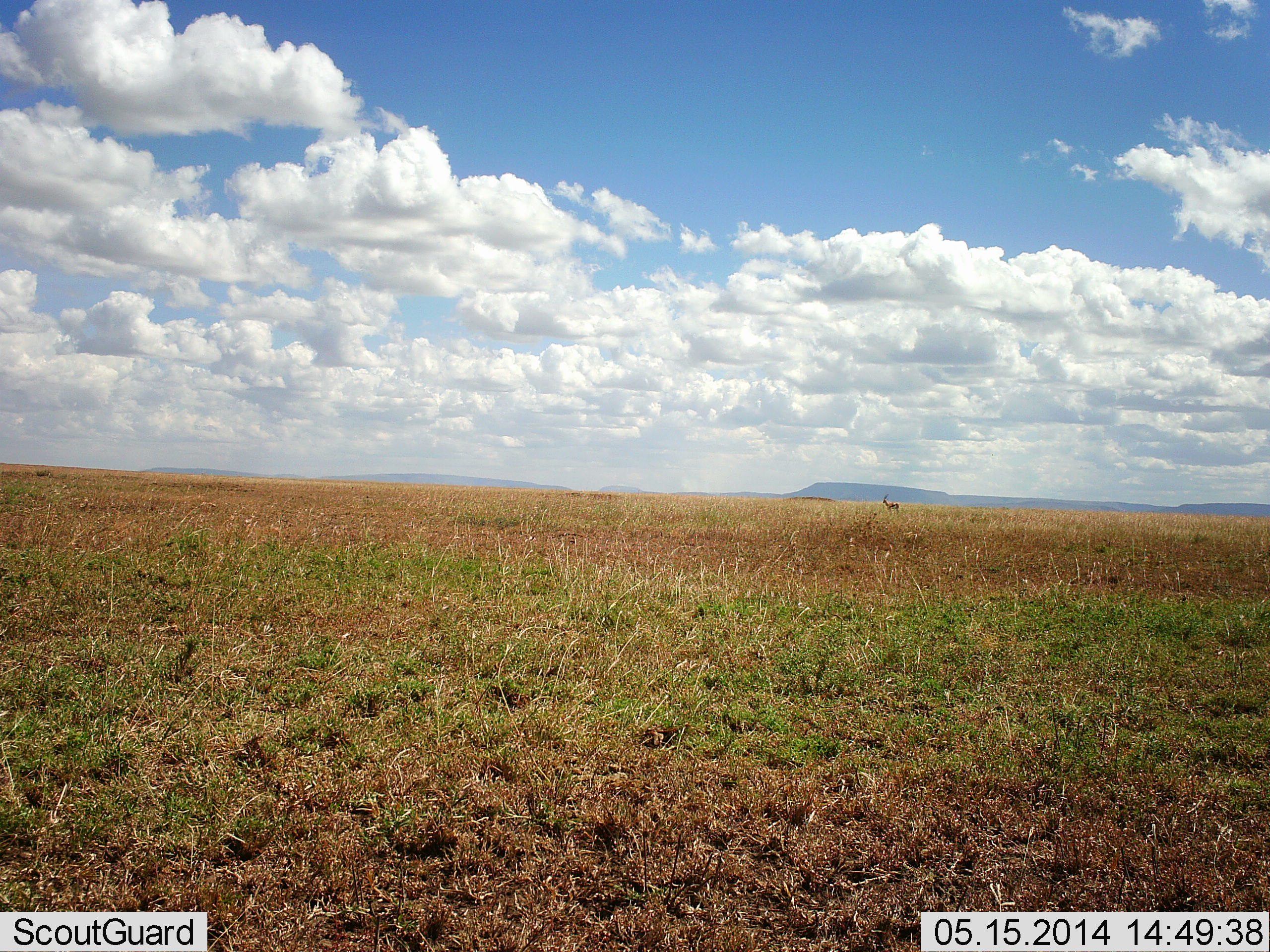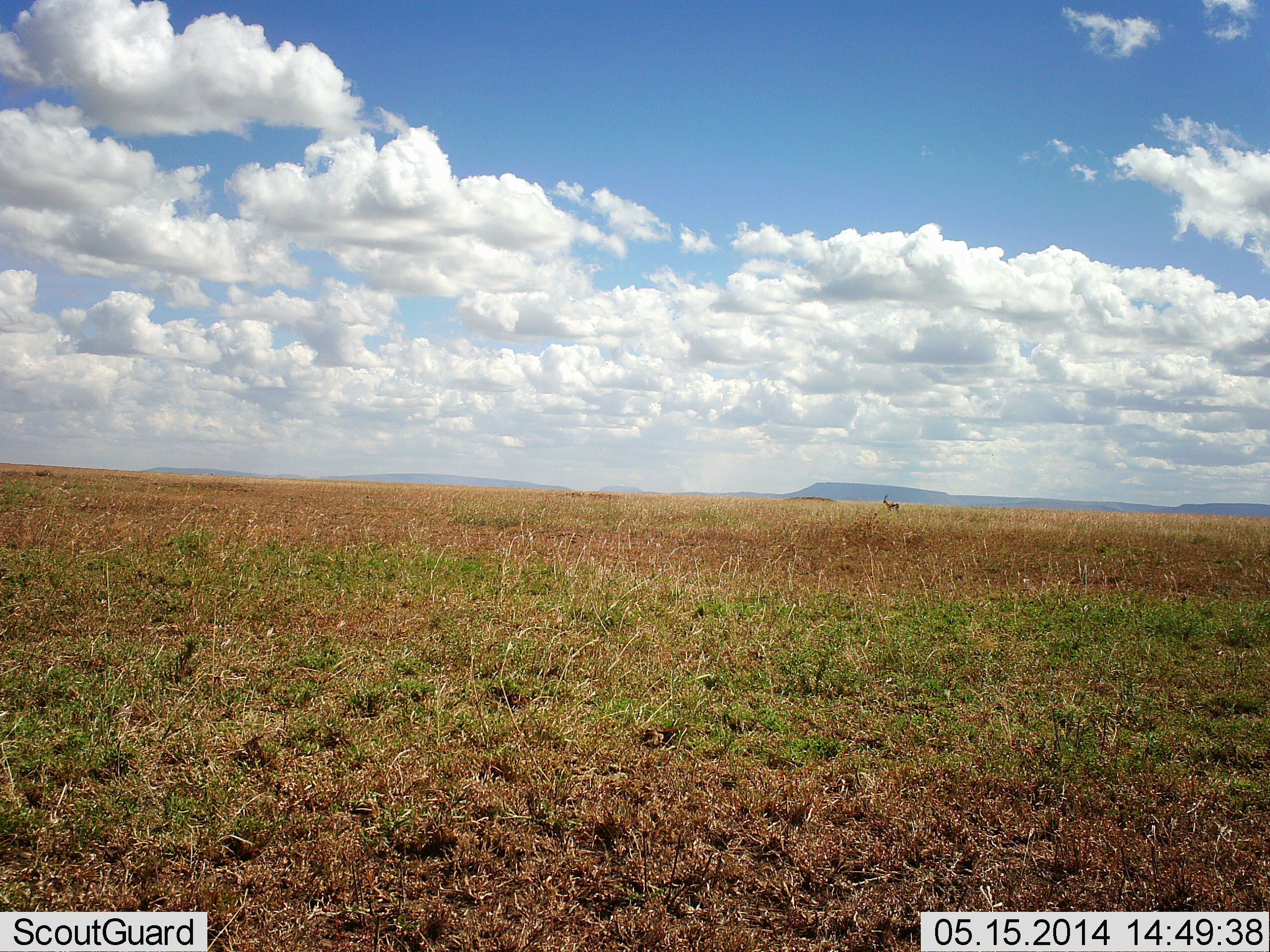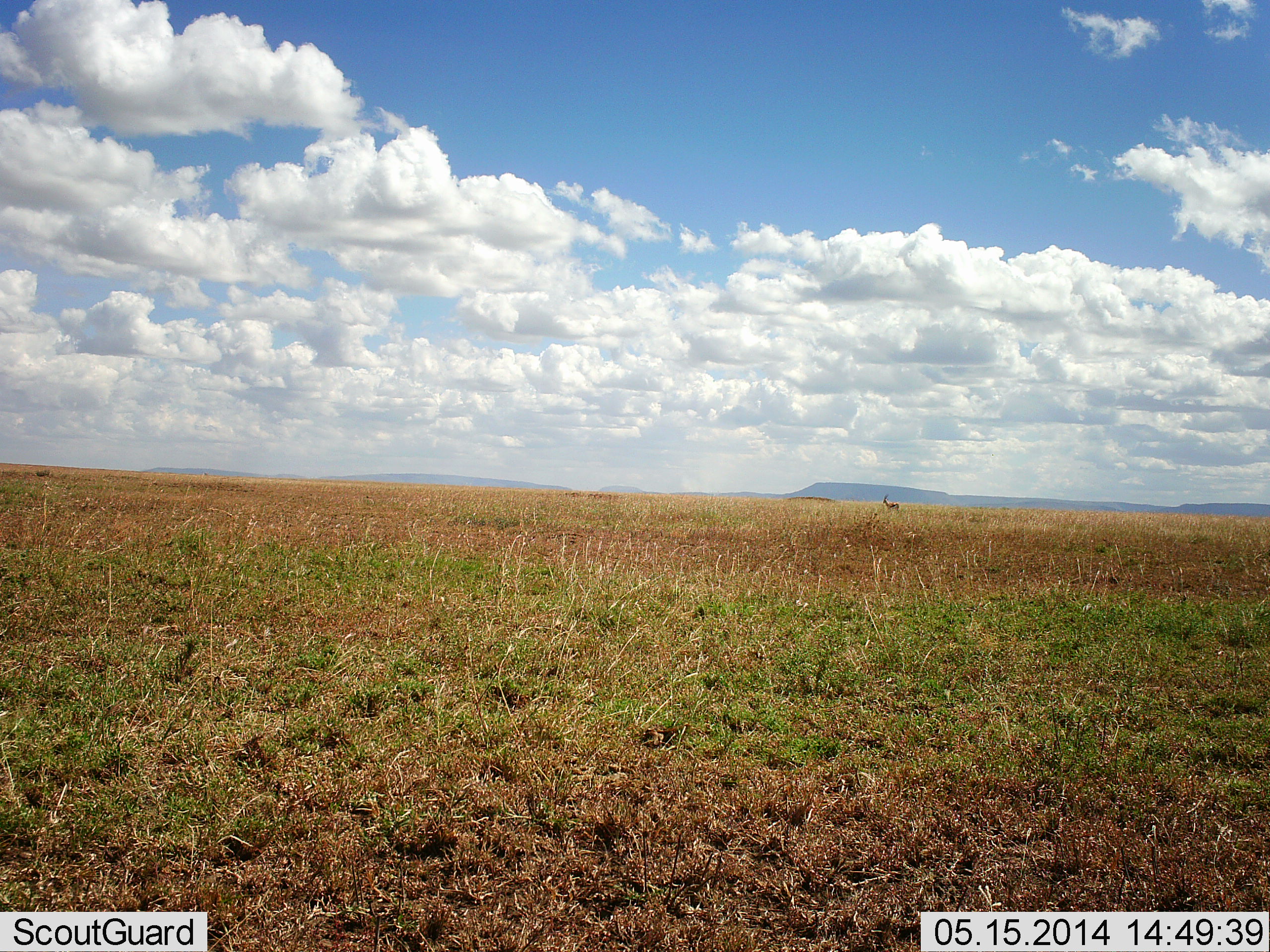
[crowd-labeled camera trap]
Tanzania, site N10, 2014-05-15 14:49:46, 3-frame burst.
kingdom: Animalia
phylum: Chordata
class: Mammalia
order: Artiodactyla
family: Bovidae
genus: Eudorcas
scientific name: Eudorcas thomsonii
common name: thomson's gazelle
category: gazellethomsons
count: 1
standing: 100%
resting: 0%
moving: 0%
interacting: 0%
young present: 0%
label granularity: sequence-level